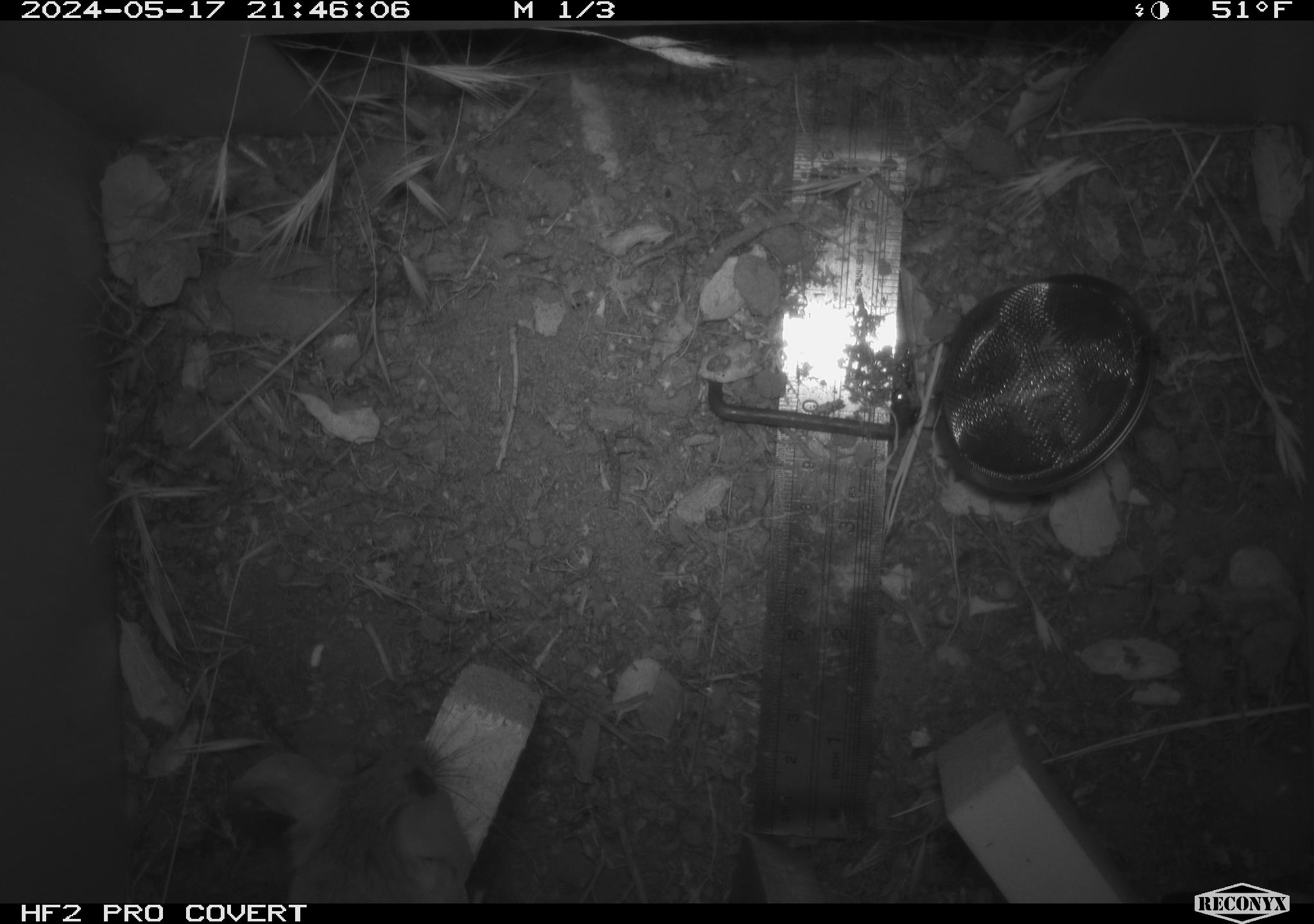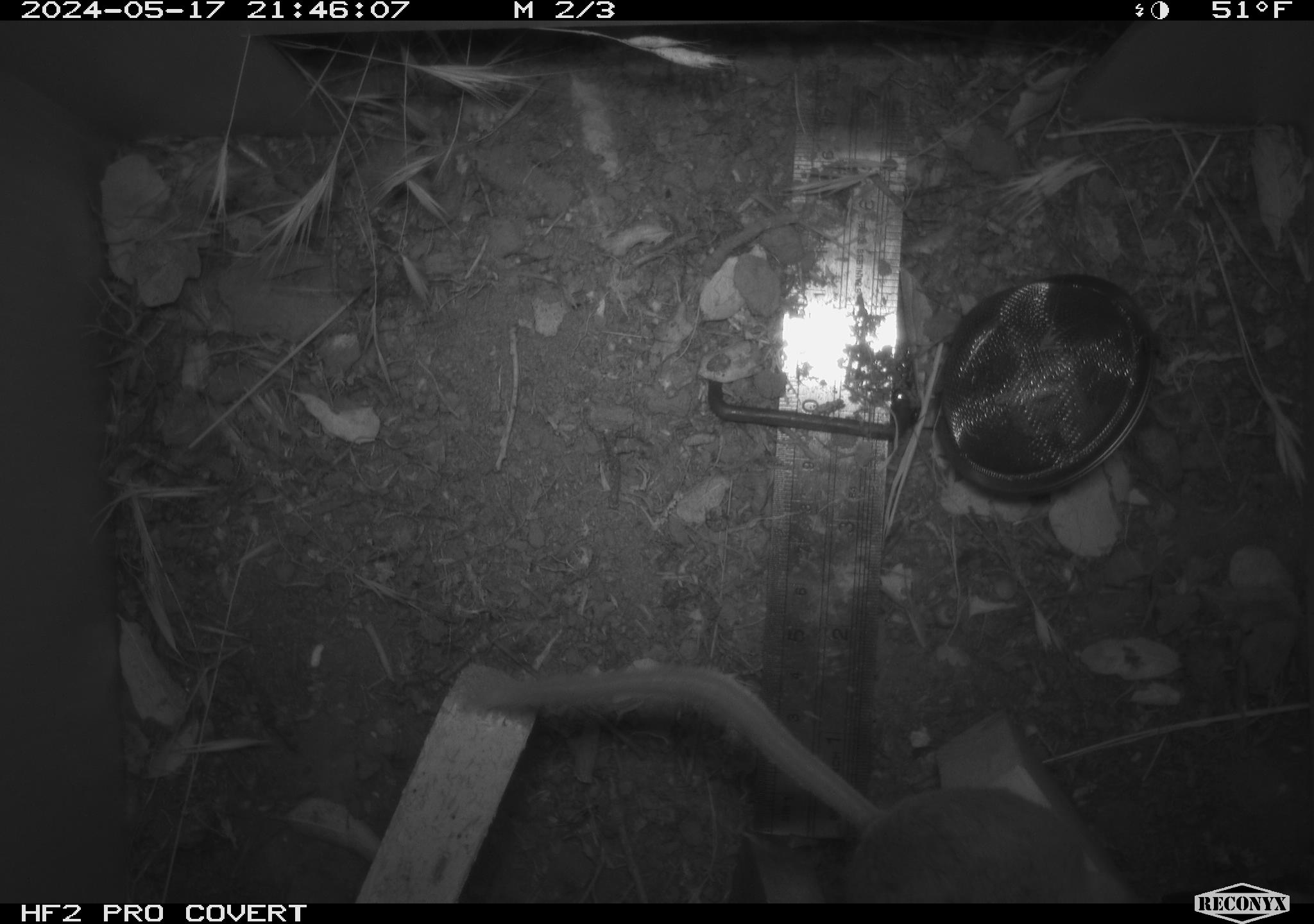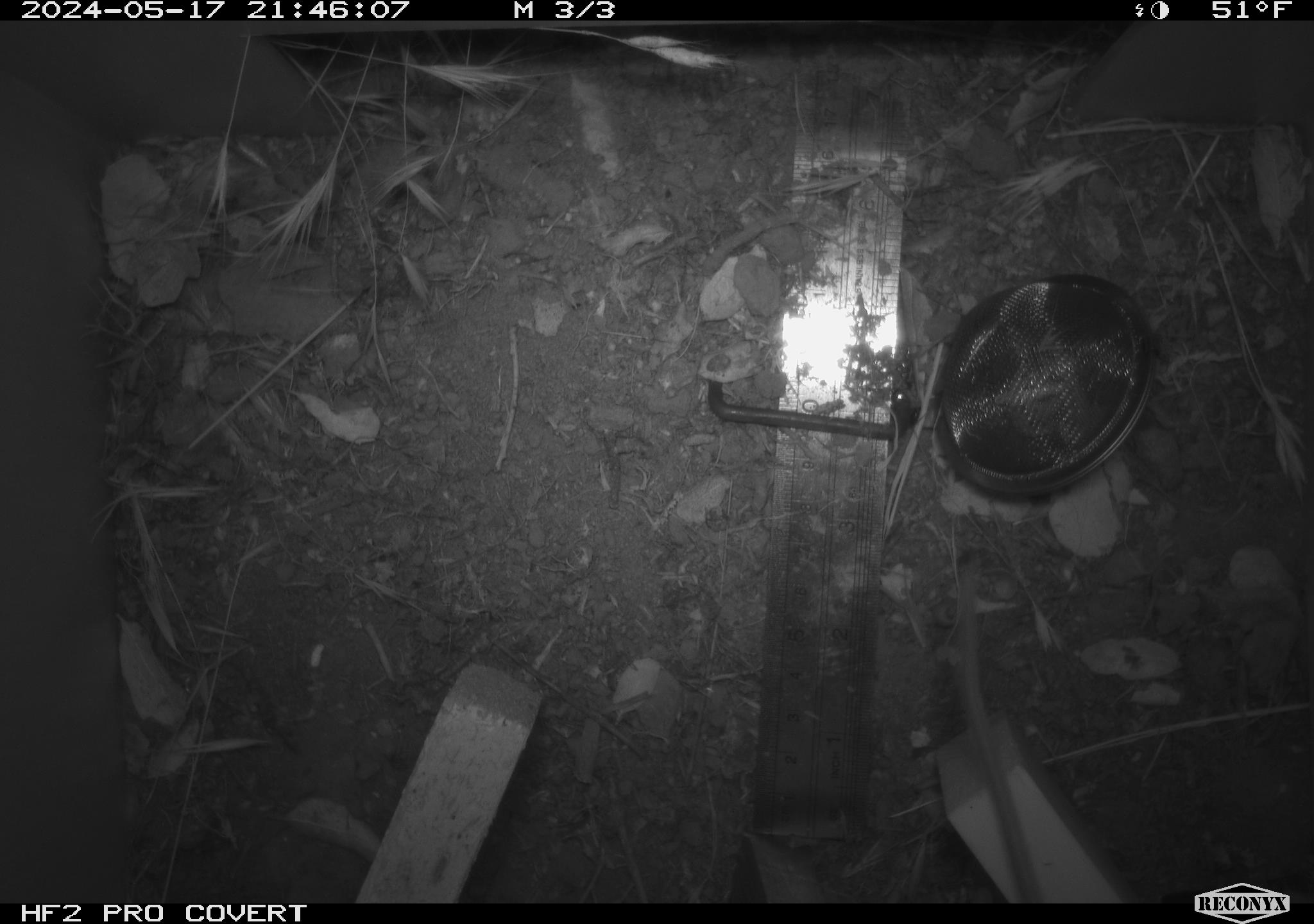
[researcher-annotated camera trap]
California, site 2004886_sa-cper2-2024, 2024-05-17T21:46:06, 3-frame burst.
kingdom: Animalia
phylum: Chordata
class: Mammalia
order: Rodentia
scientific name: Rodentia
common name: rodent